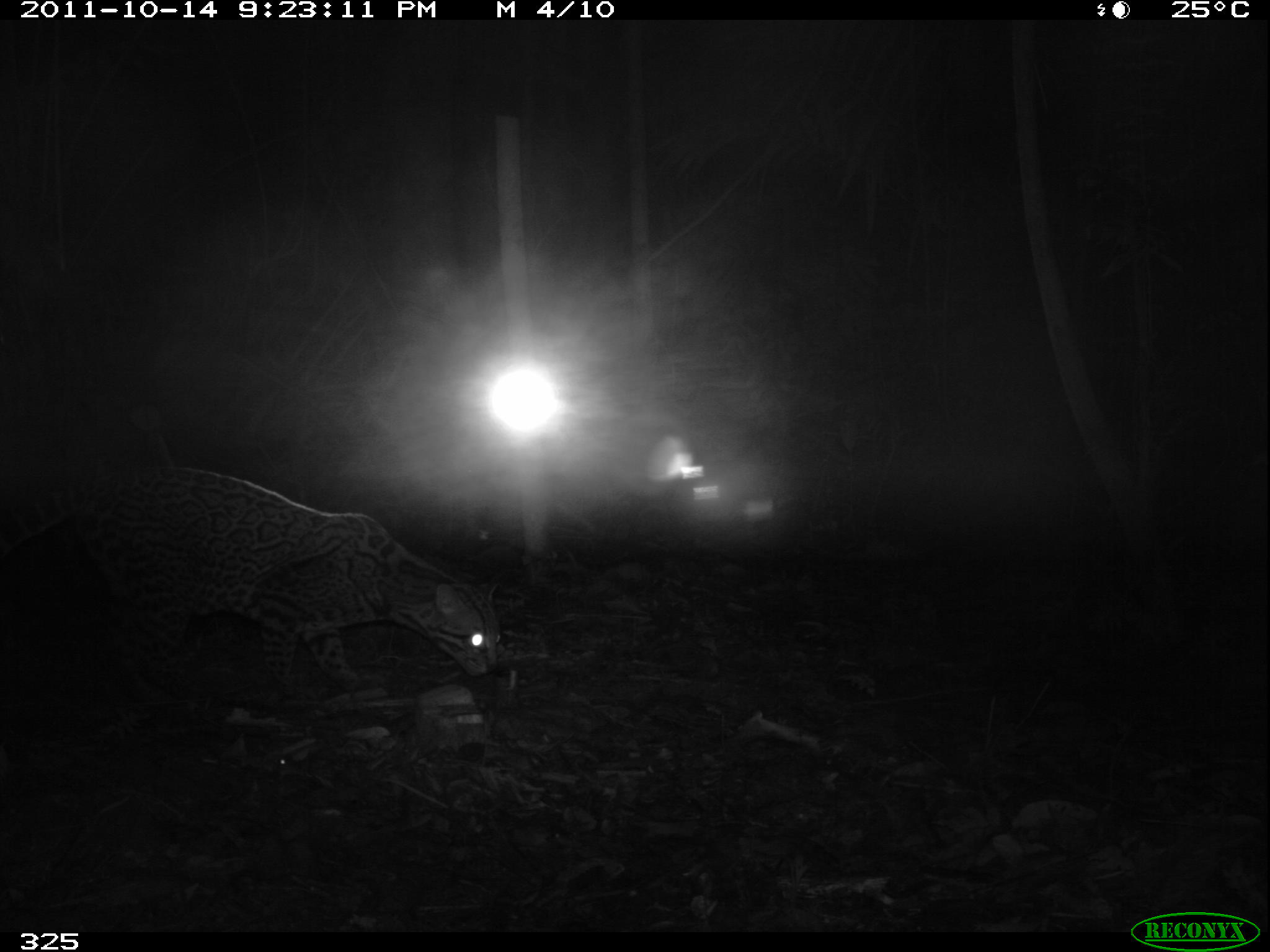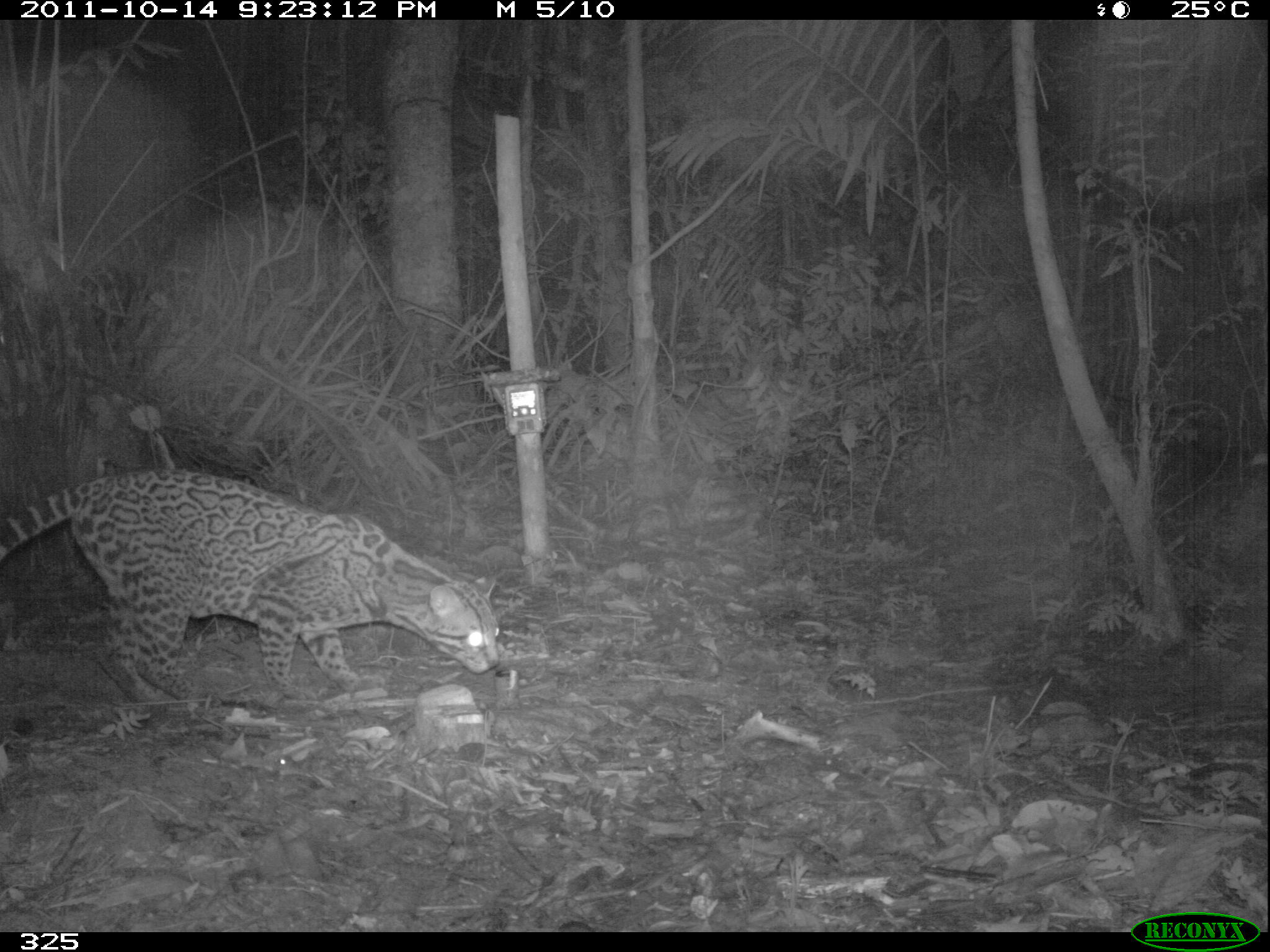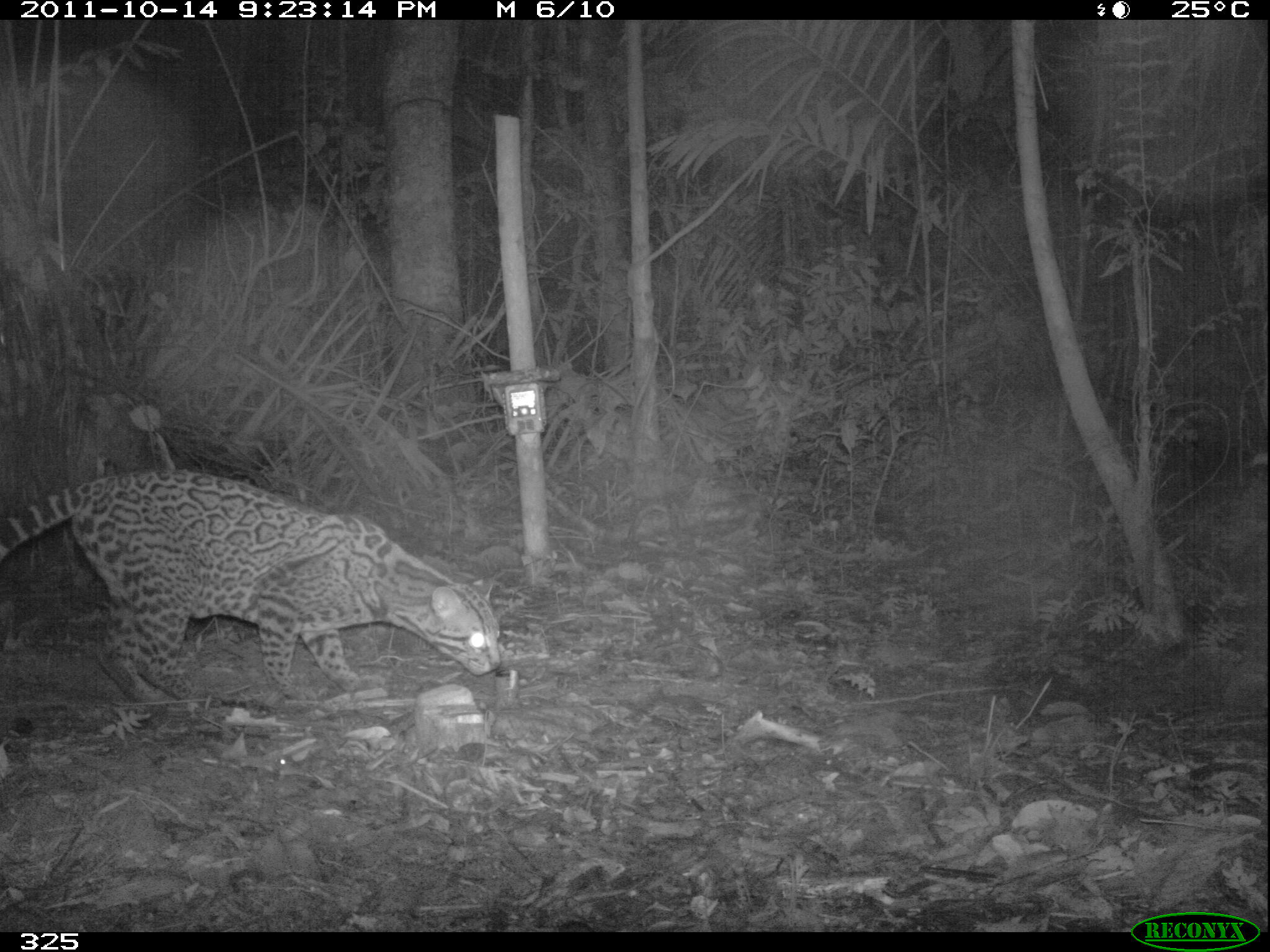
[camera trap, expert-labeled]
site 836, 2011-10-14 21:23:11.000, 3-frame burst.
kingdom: Animalia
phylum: Chordata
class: Mammalia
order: Carnivora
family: Felidae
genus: Leopardus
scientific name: Leopardus pardalis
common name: ocelot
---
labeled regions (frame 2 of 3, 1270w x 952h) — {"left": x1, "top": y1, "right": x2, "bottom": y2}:
leopardus pardalis: {"left": 0, "top": 463, "right": 501, "bottom": 710}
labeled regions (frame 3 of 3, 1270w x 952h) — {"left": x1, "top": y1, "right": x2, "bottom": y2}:
leopardus pardalis: {"left": 3, "top": 468, "right": 504, "bottom": 715}